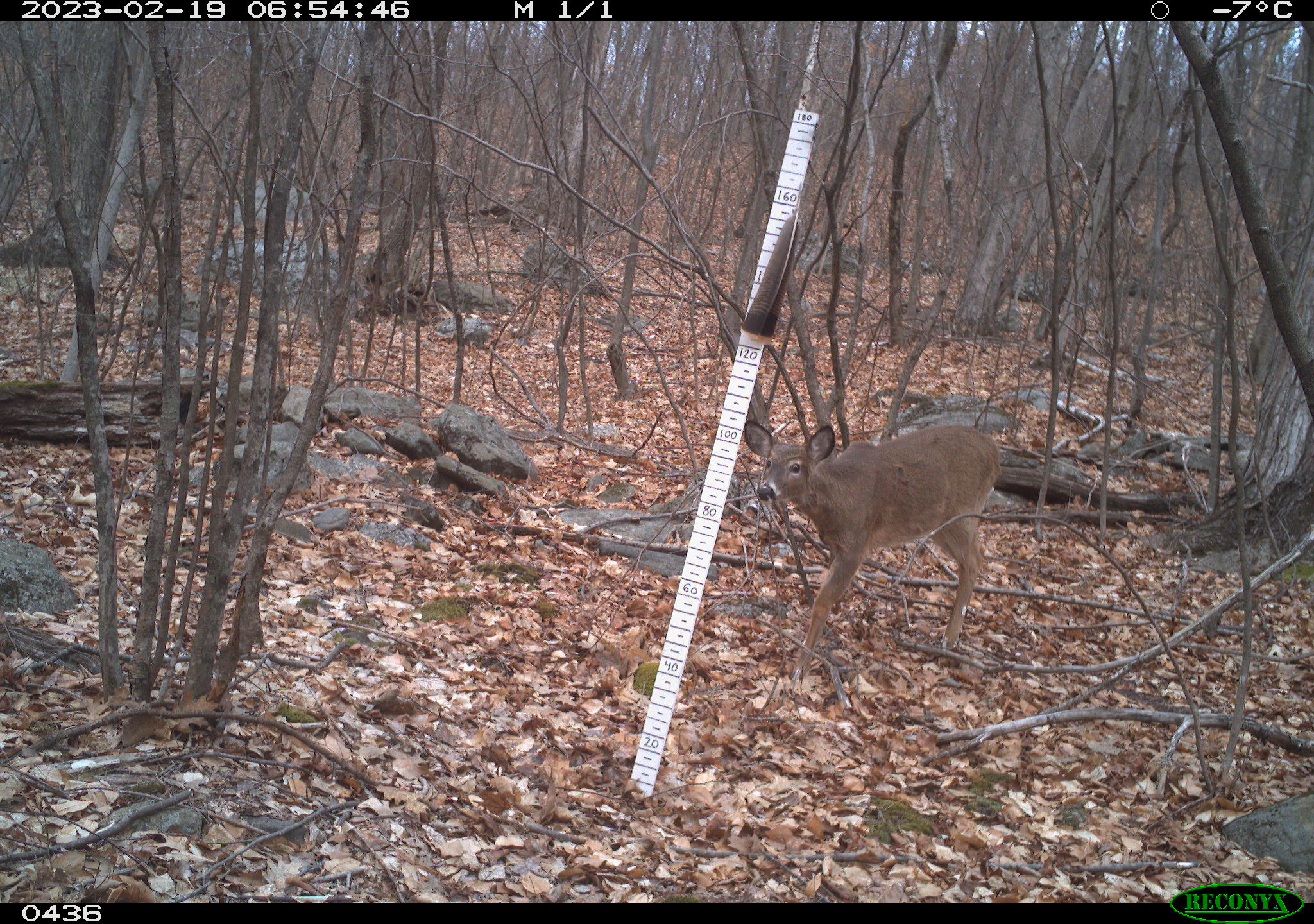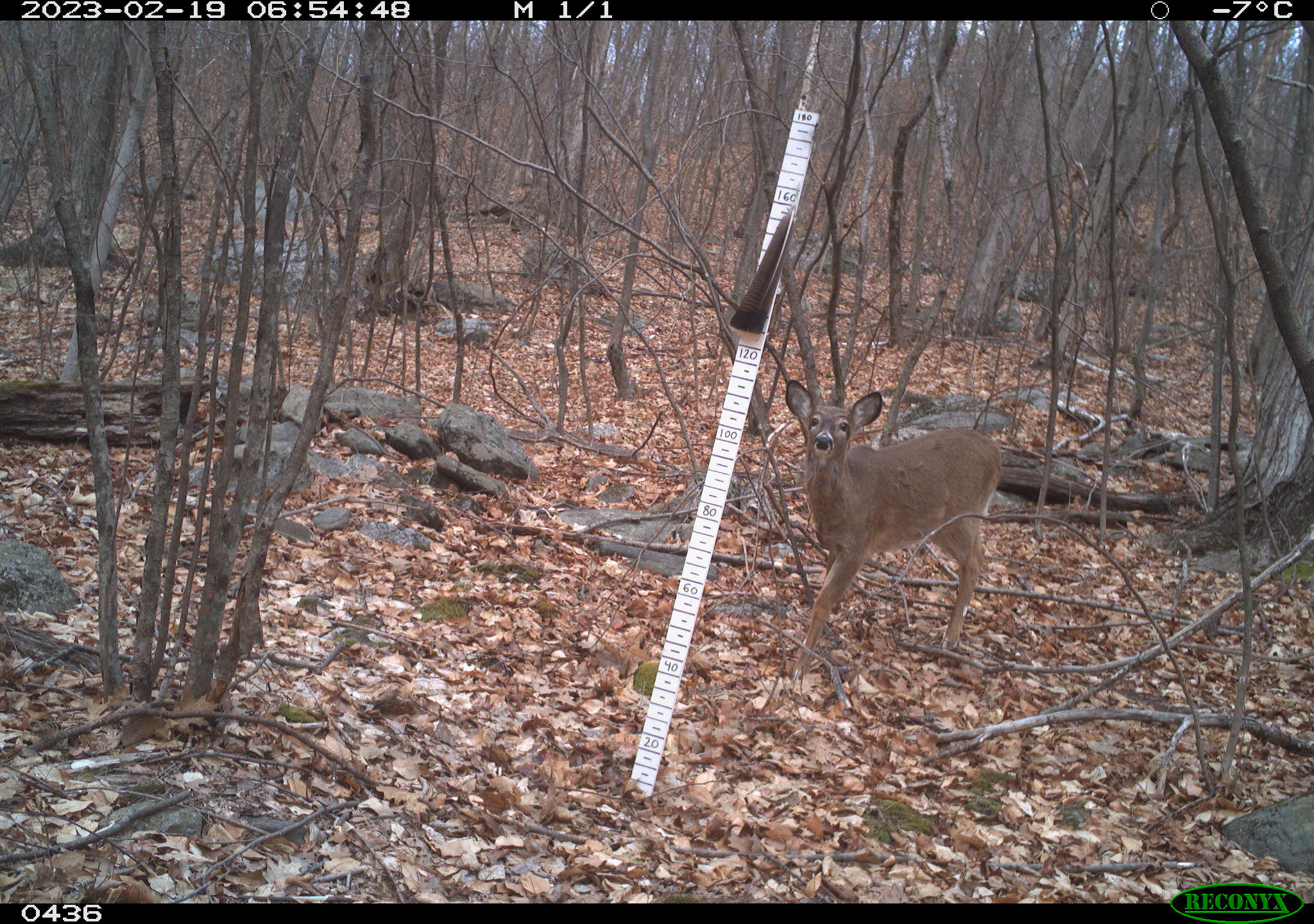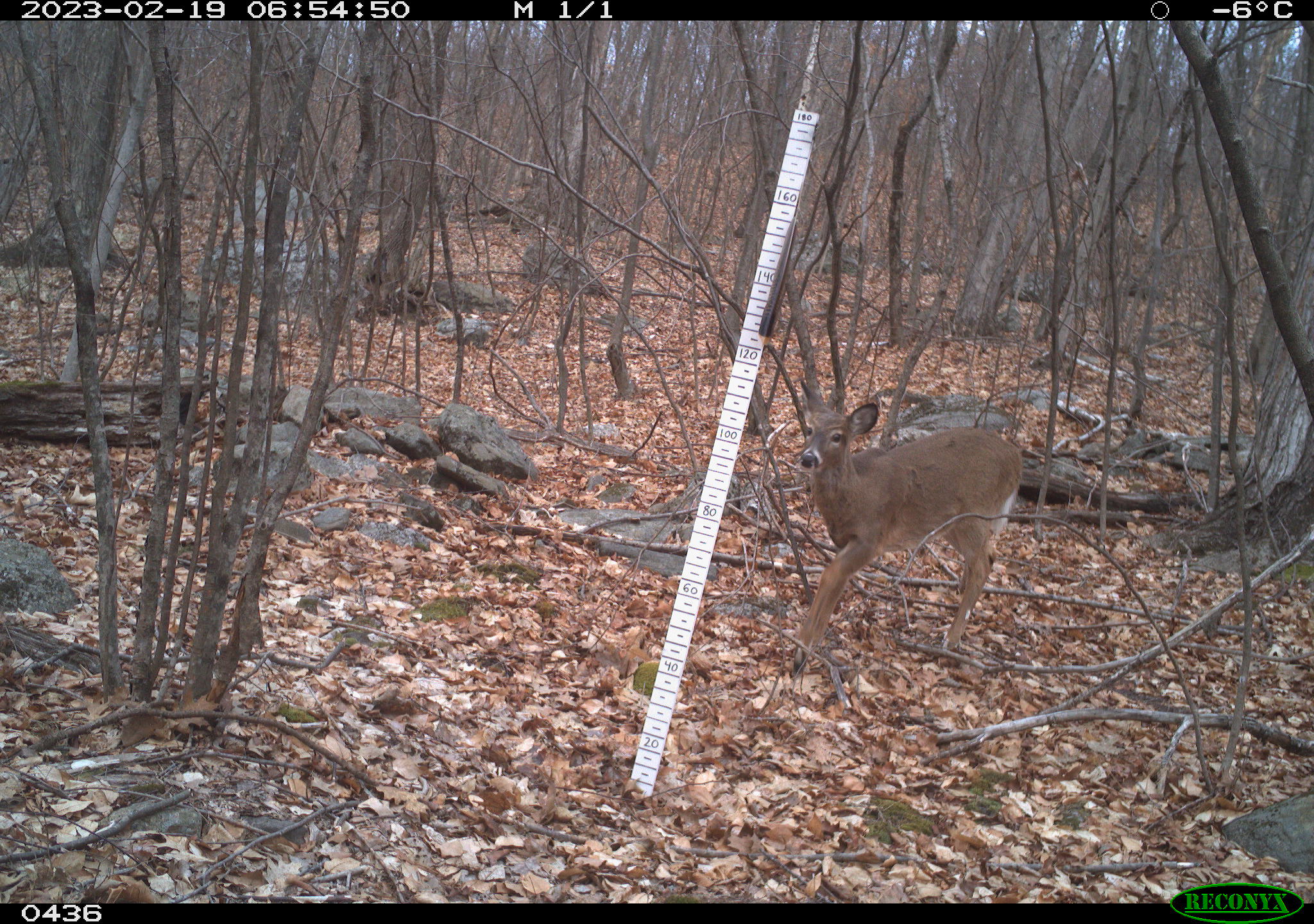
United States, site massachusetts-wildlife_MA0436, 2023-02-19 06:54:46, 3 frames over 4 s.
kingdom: Animalia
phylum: Chordata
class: Mammalia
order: Artiodactyla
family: Cervidae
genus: Odocoileus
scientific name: Odocoileus virginianus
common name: white-tailed deer